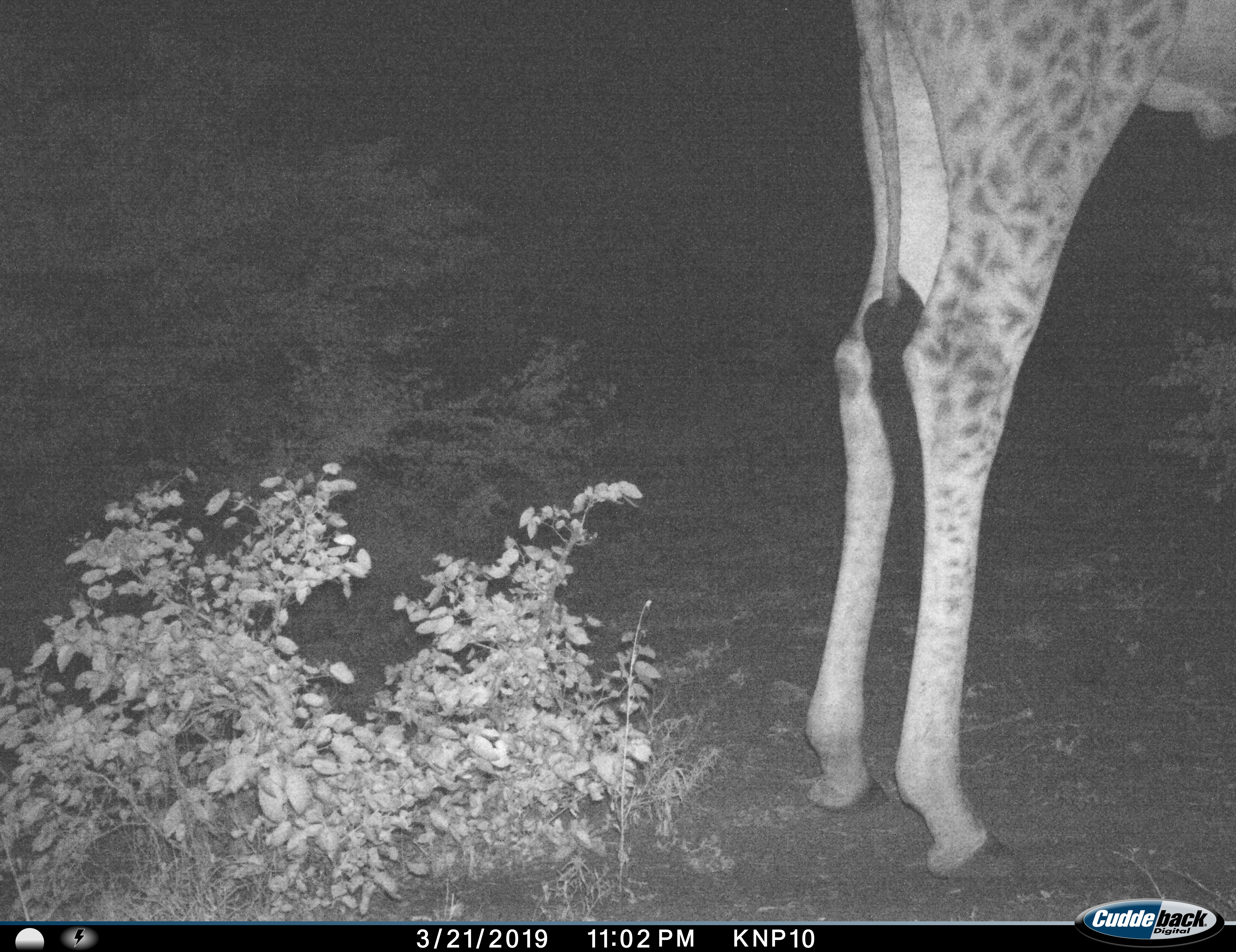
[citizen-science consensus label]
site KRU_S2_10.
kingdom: Animalia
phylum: Chordata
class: Mammalia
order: Artiodactyla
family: Giraffidae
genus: Giraffa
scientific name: Giraffa camelopardalis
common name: giraffe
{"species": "giraffe (Giraffa camelopardalis)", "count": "1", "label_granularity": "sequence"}